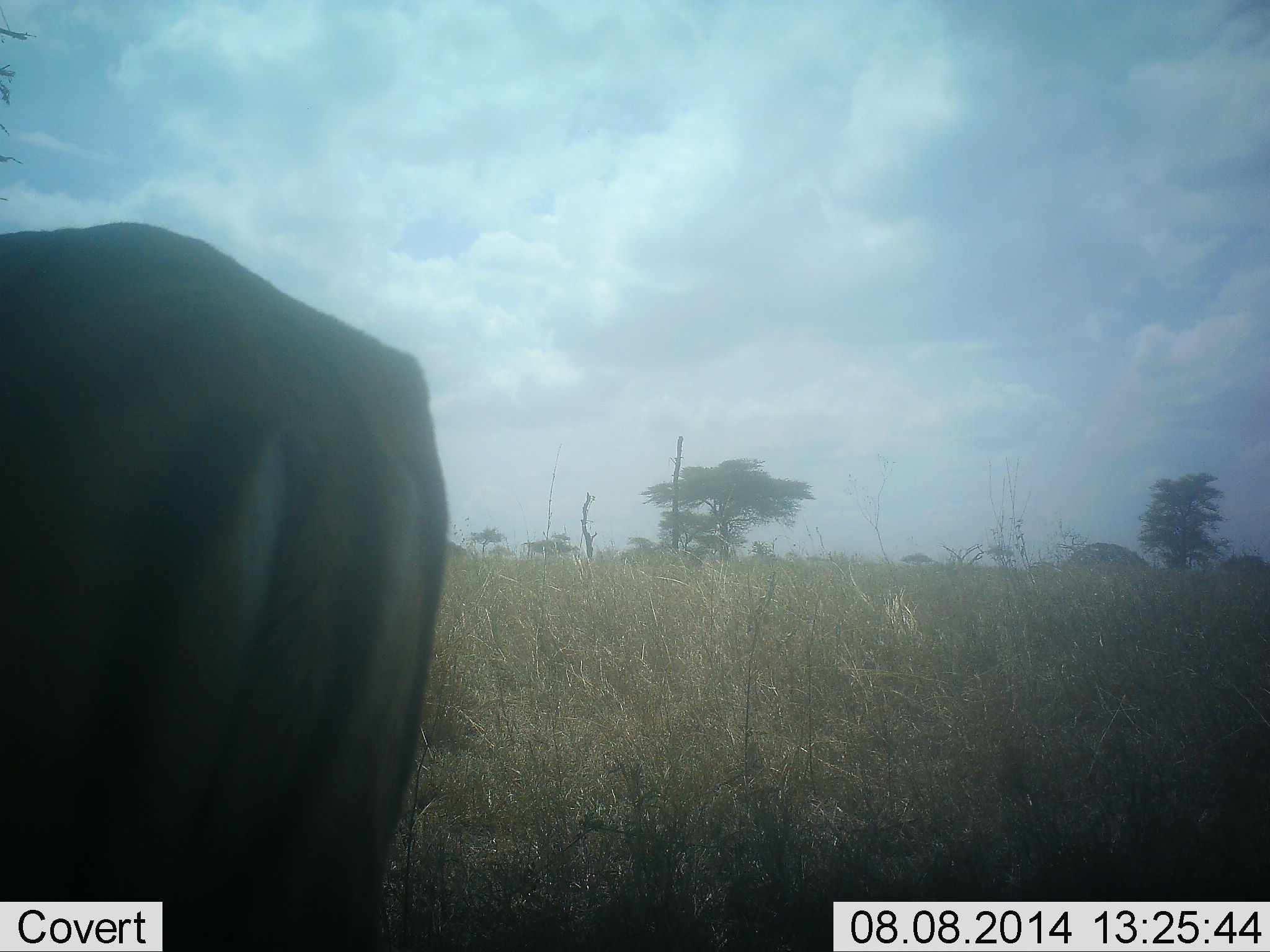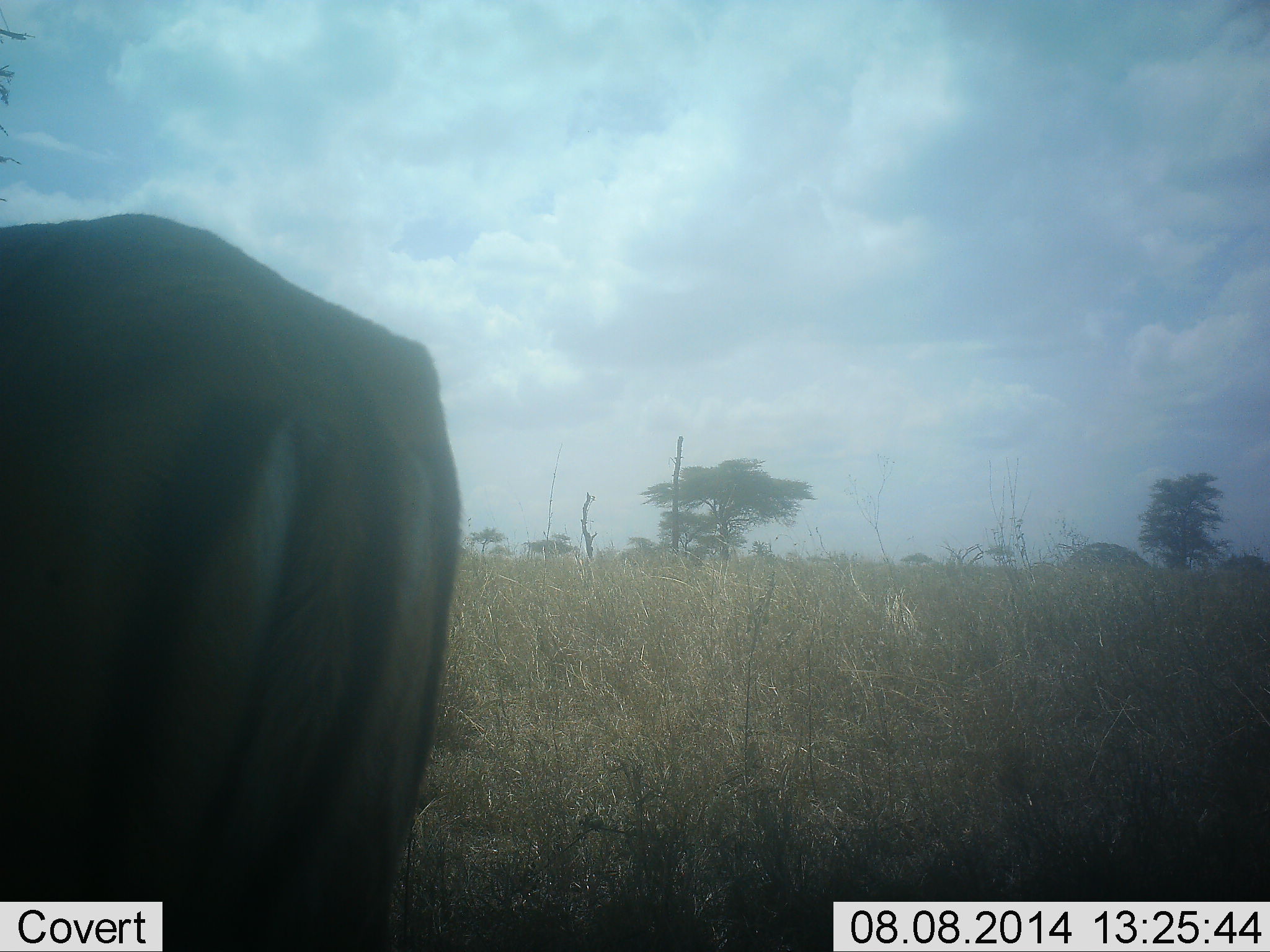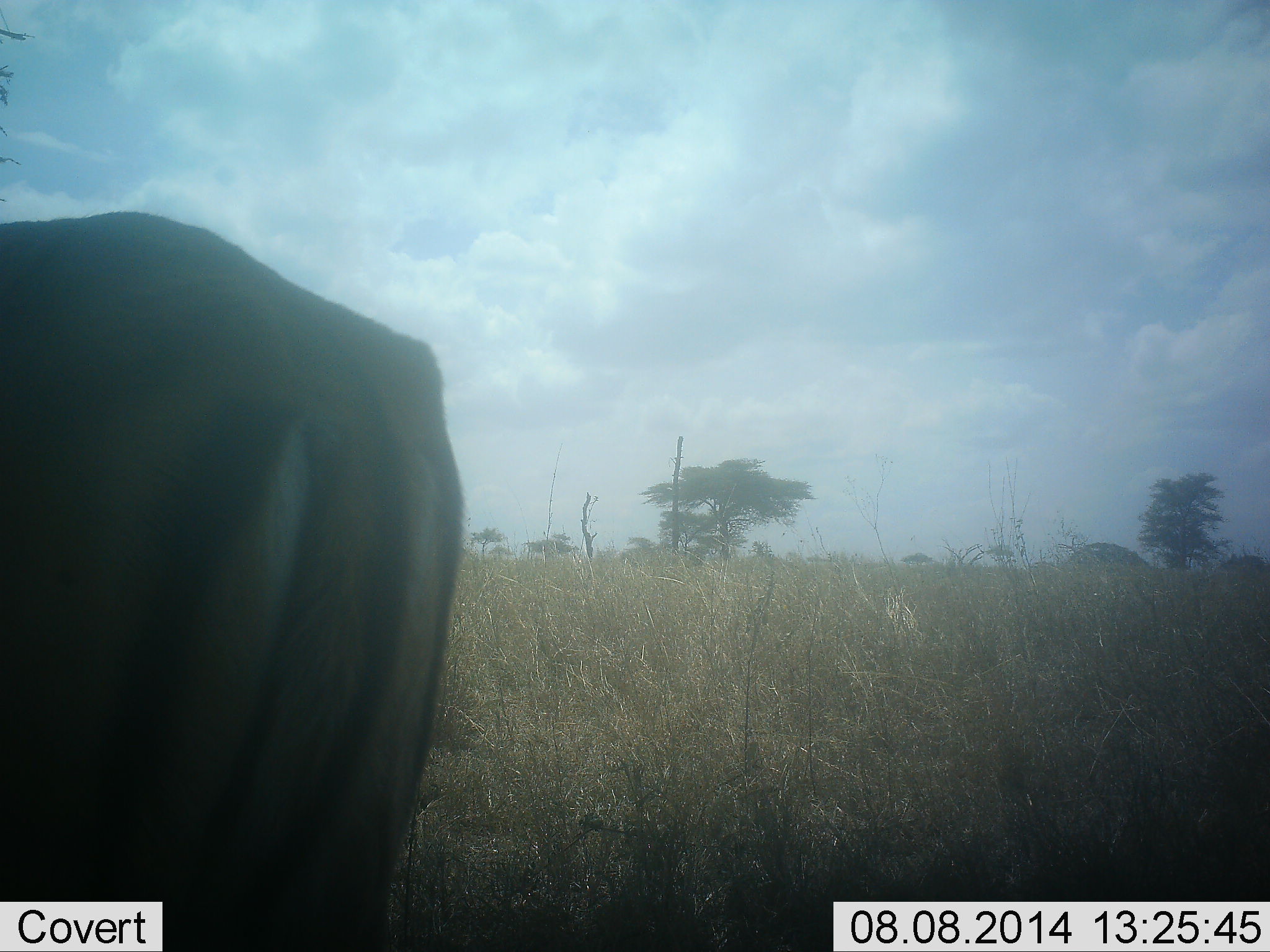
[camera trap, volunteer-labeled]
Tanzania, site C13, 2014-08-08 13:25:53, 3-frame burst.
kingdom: Animalia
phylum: Chordata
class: Mammalia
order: Artiodactyla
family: Bovidae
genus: Eudorcas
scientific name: Eudorcas thomsonii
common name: thomson's gazelle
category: gazellethomsons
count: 1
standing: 100%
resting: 0%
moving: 0%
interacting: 0%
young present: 0%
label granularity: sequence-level